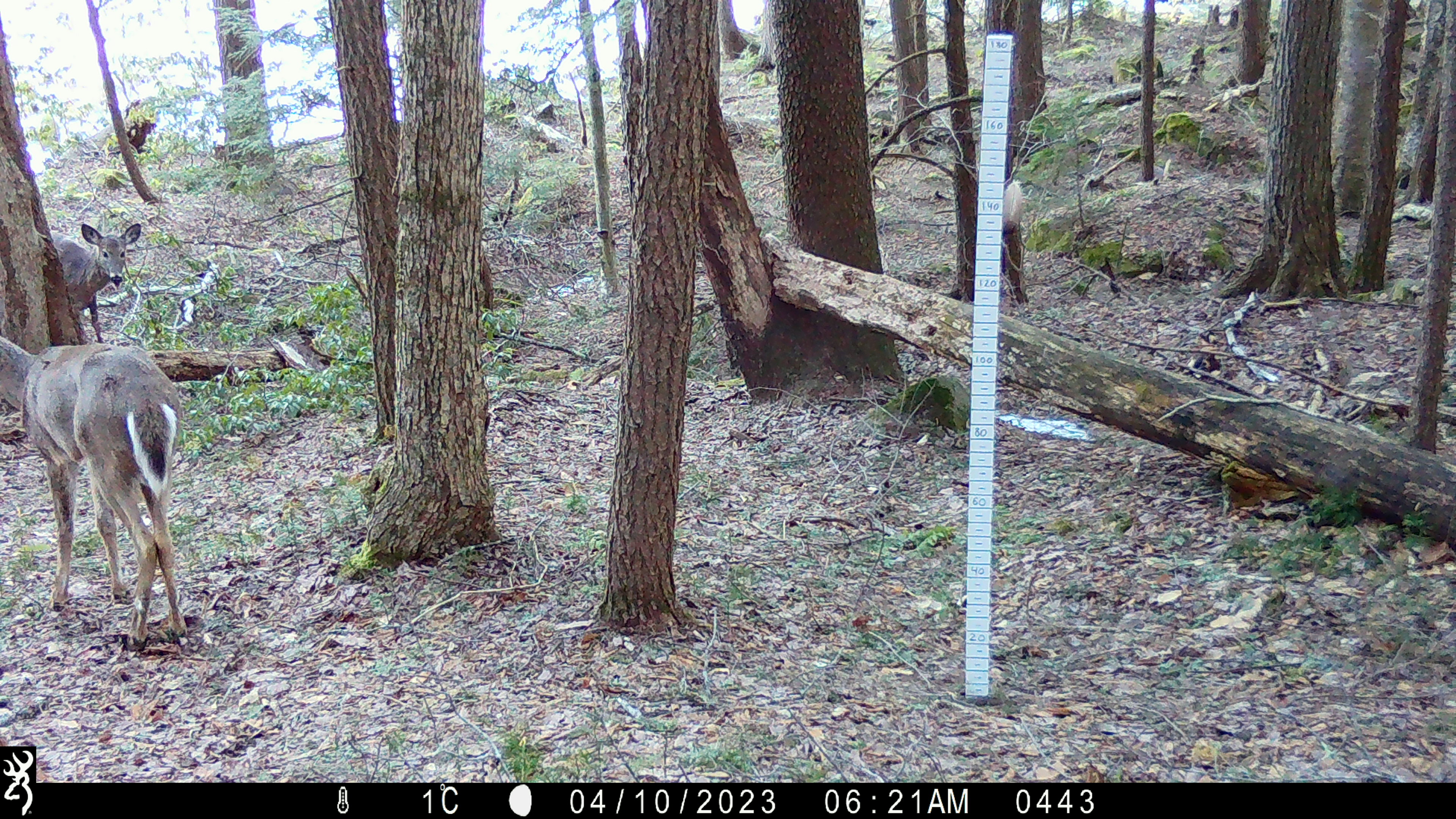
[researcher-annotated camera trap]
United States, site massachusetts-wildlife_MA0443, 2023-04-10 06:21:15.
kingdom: Animalia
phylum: Chordata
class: Mammalia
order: Artiodactyla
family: Cervidae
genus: Odocoileus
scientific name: Odocoileus virginianus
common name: white-tailed deer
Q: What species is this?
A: White-tailed deer (Odocoileus virginianus).